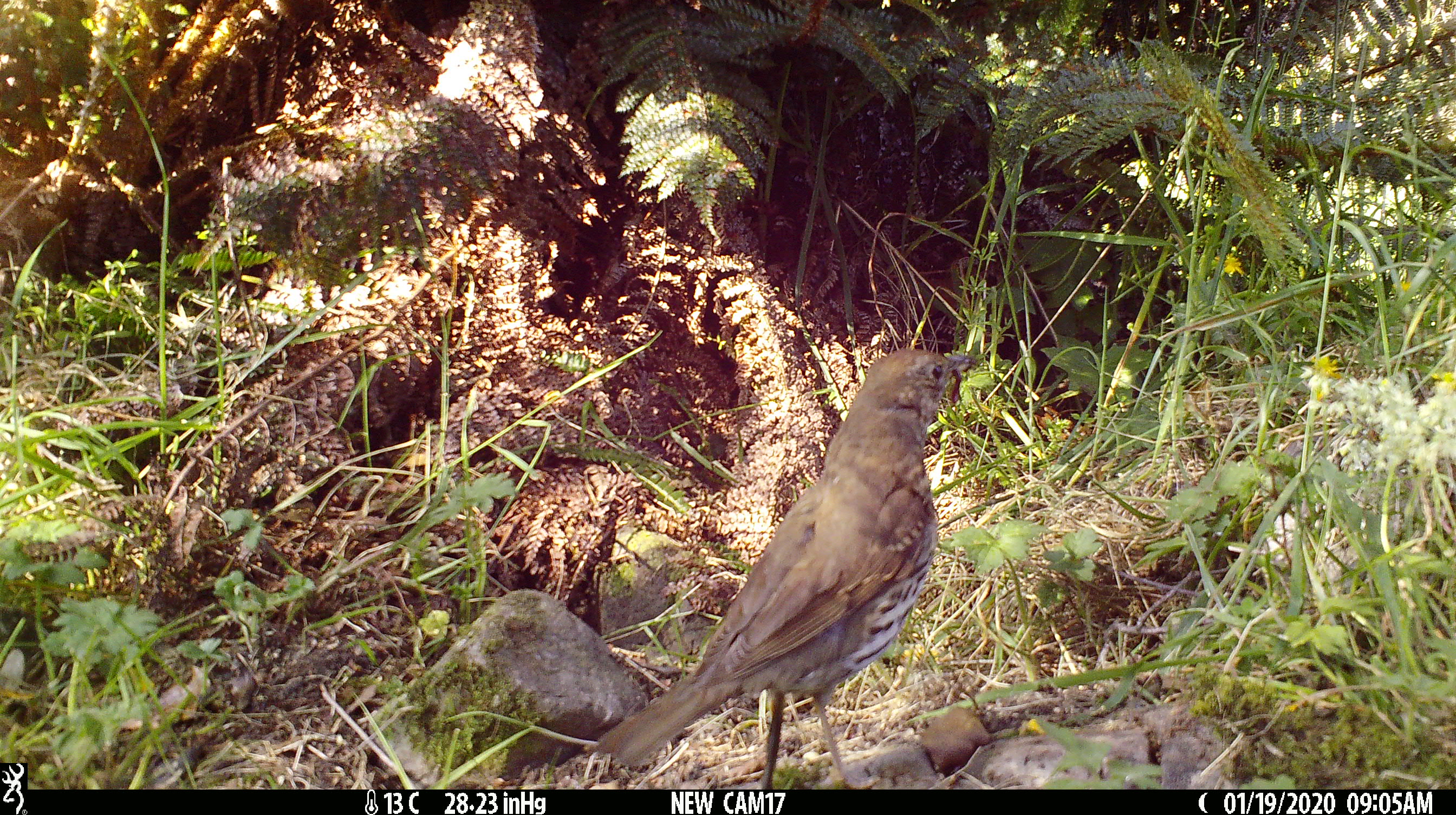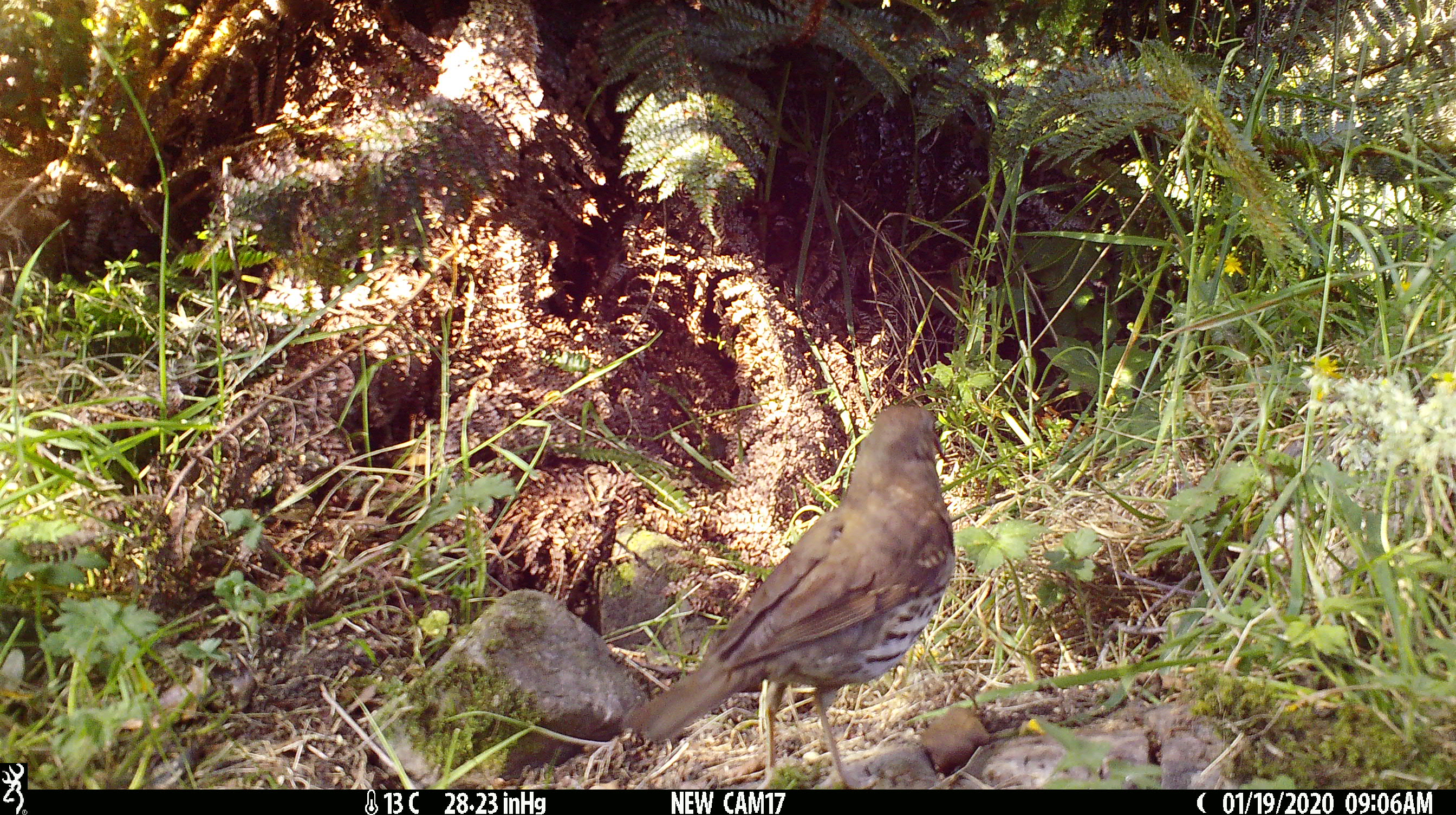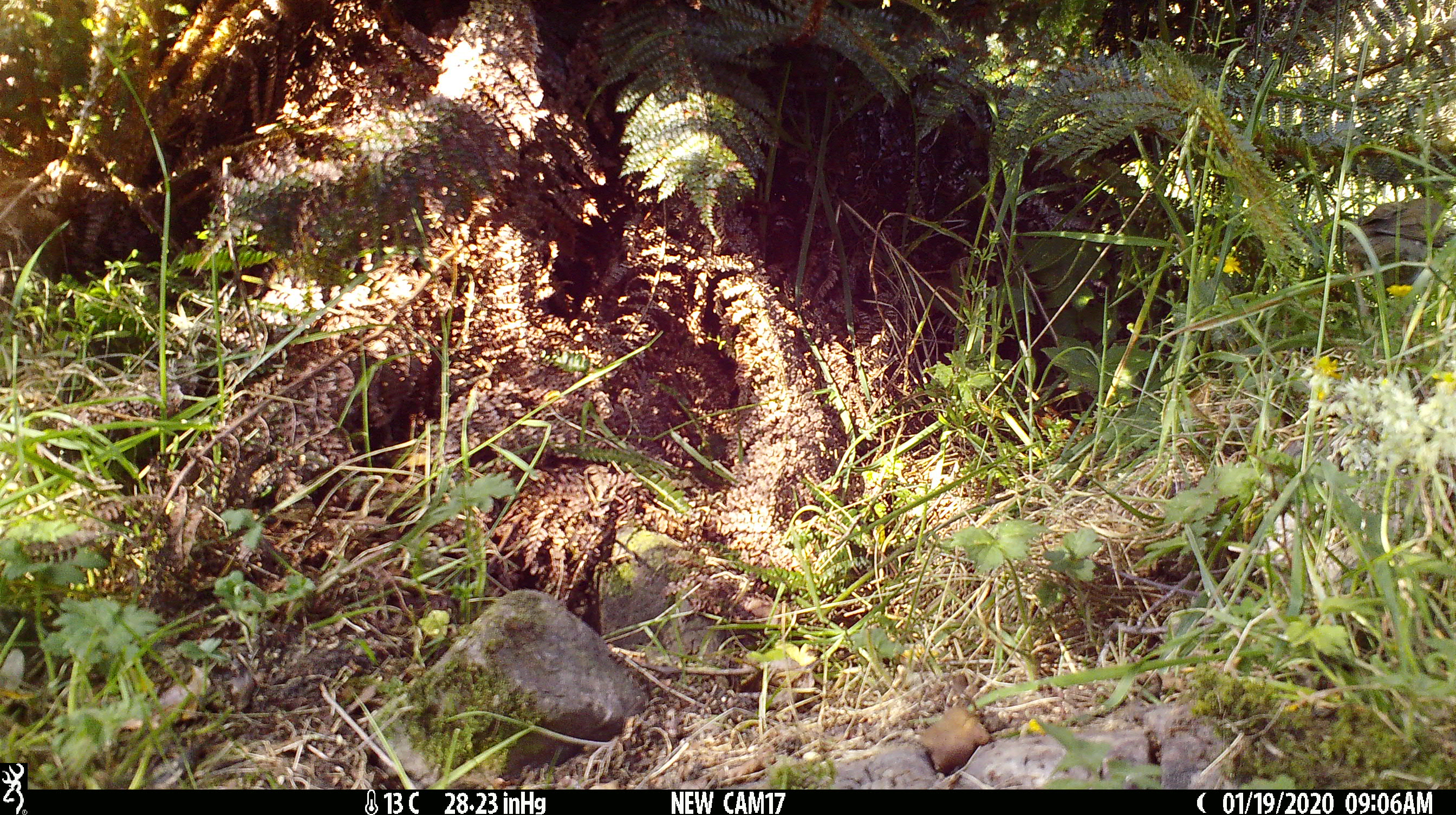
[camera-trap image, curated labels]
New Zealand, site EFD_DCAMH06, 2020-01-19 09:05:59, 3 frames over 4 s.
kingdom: Animalia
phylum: Chordata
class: Aves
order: Passeriformes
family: Turdidae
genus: Turdus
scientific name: Turdus philomelos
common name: song thrush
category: thrush